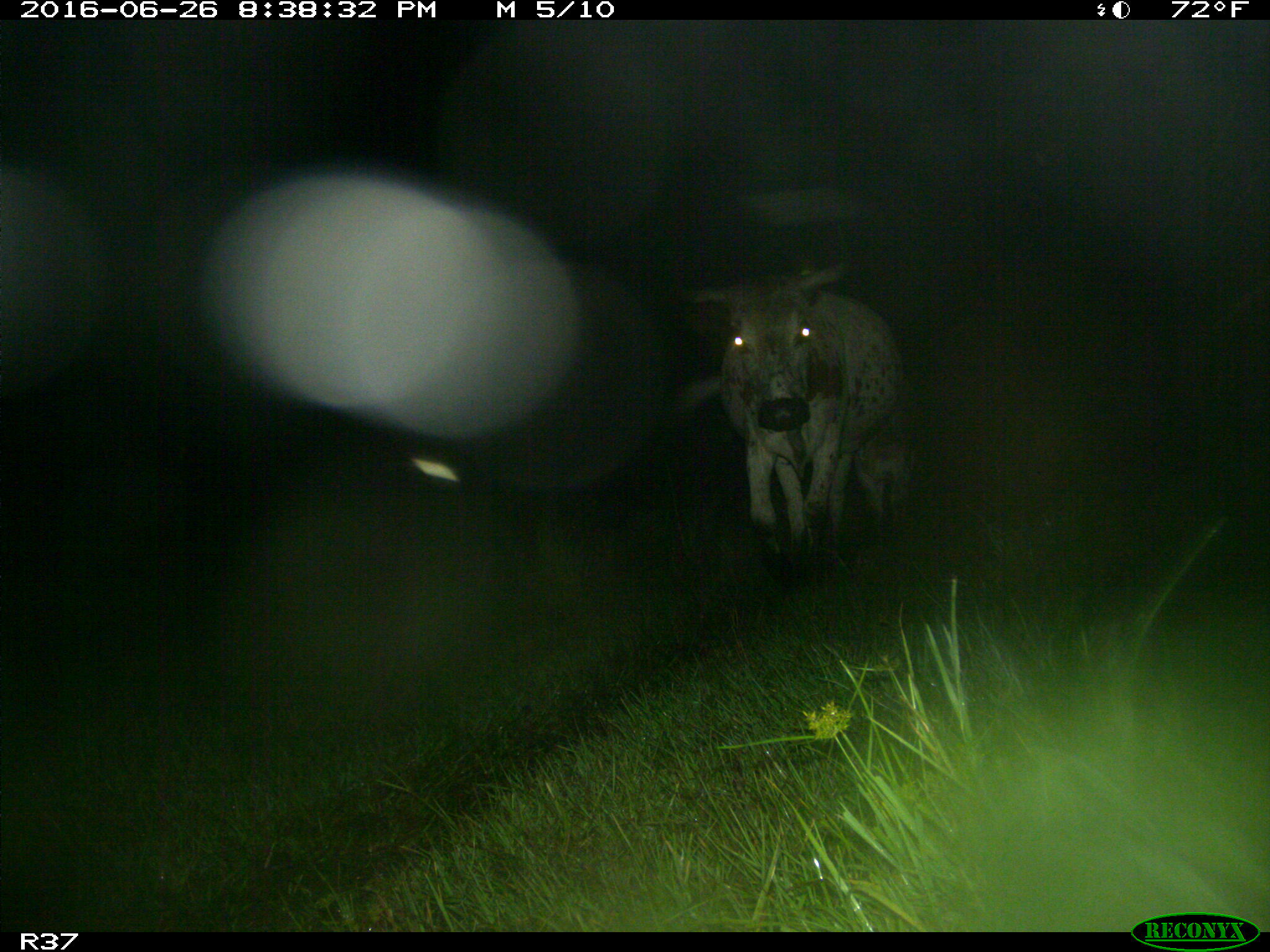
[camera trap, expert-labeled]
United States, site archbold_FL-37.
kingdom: Animalia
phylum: Chordata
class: Mammalia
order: Artiodactyla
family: Bovidae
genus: Bos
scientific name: Bos taurus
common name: domestic cow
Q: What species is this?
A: Bos taurus (domestic cow).